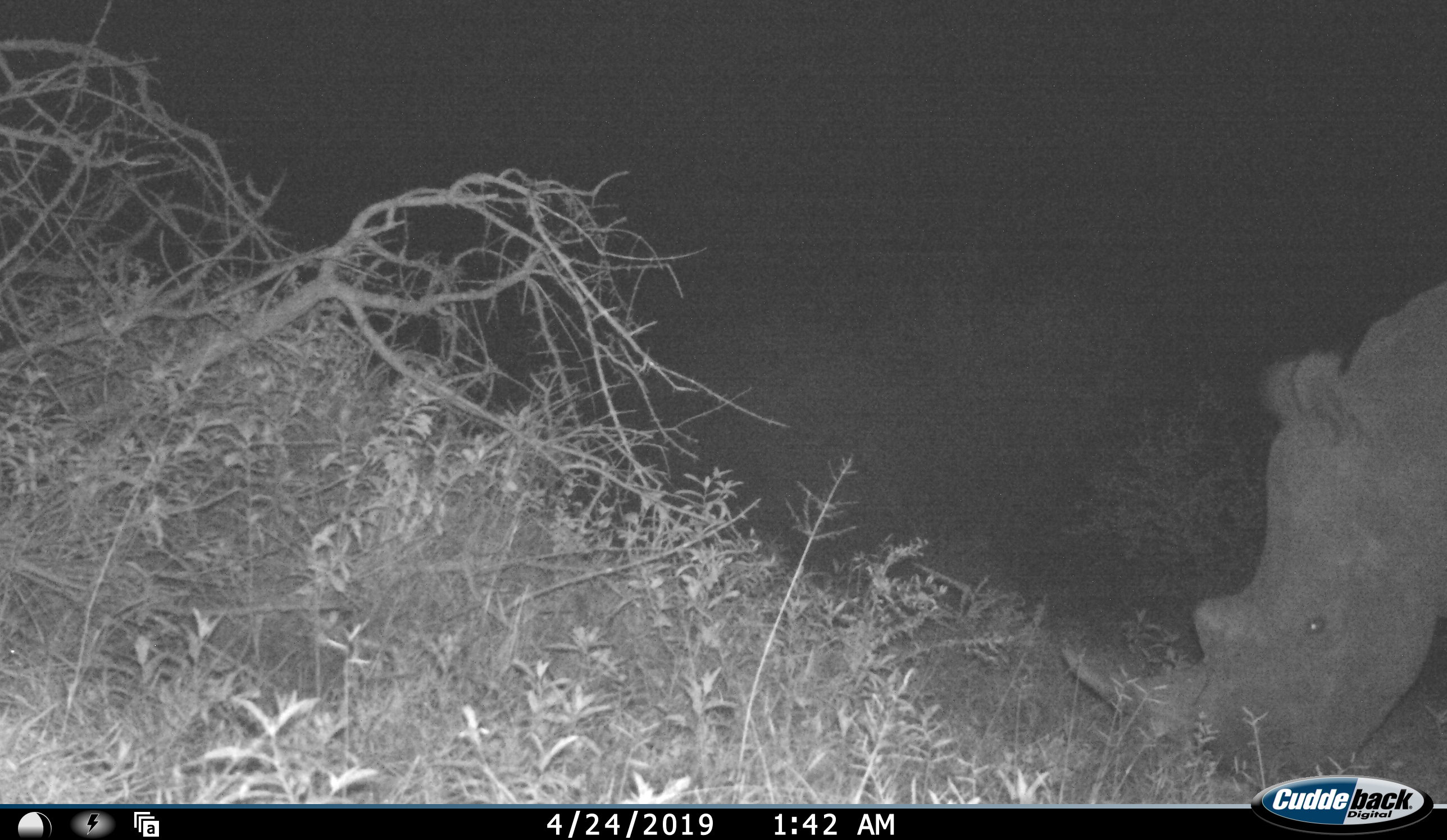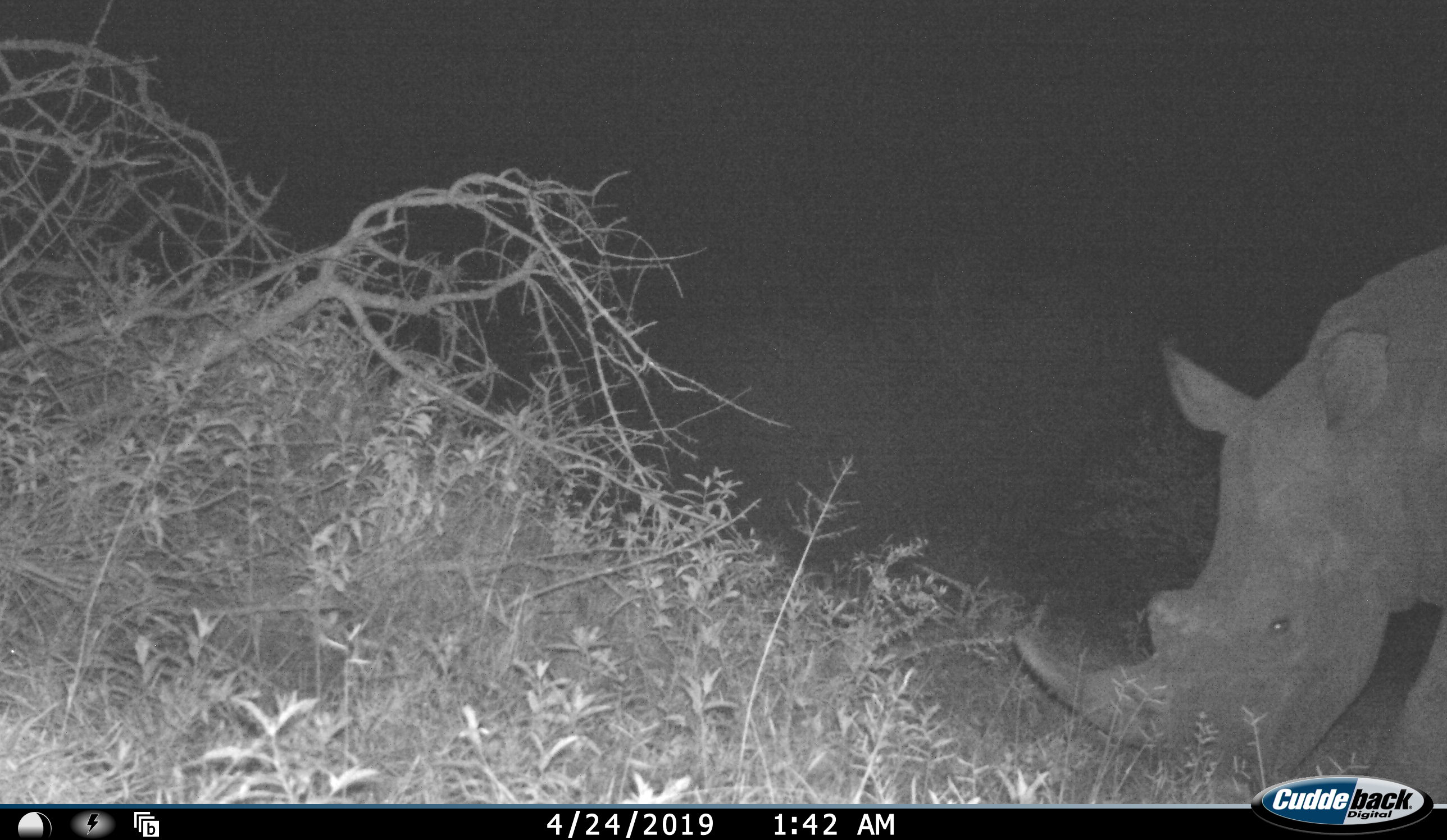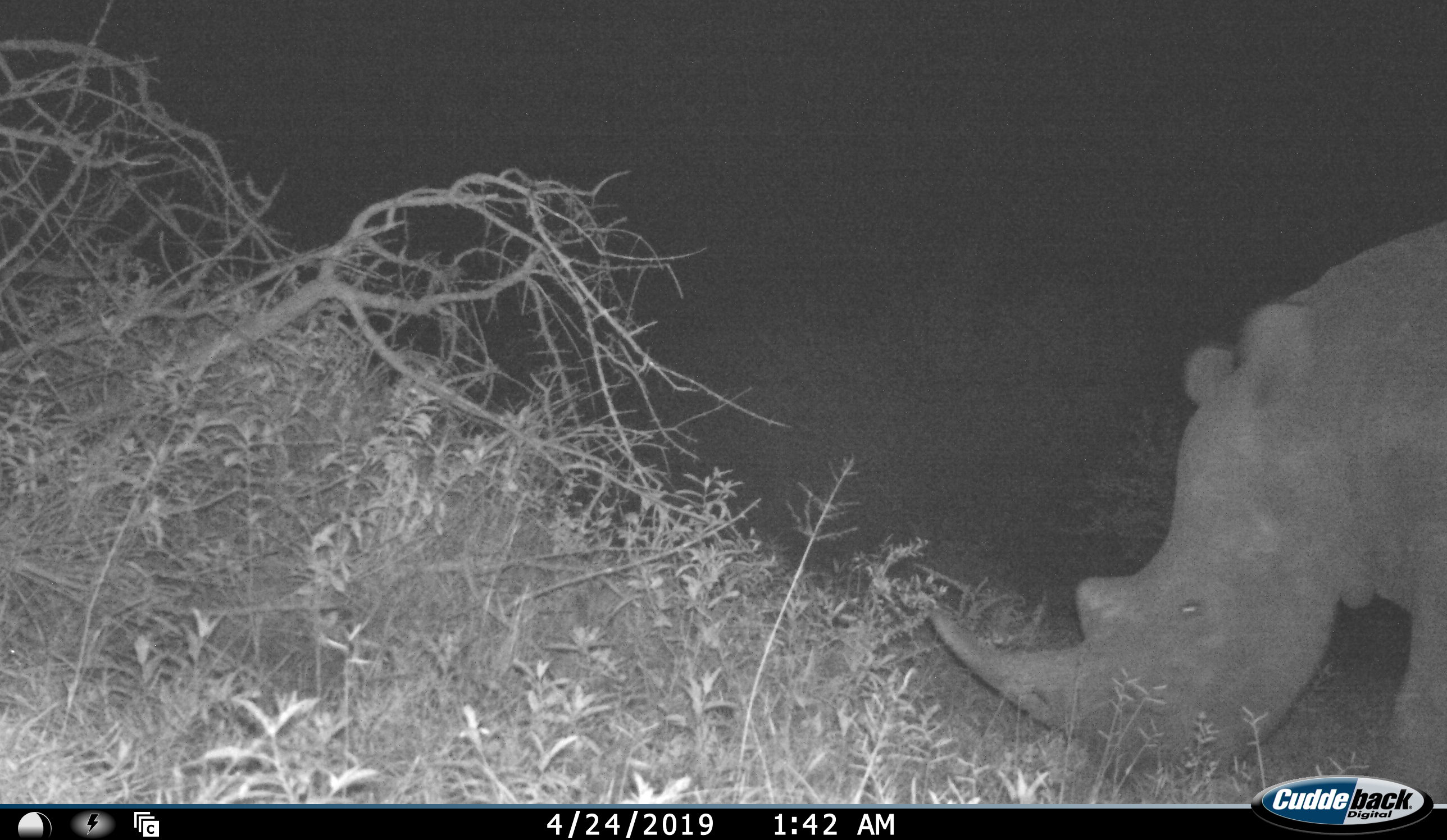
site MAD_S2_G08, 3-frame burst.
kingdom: Animalia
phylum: Chordata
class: Mammalia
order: Perissodactyla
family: Rhinocerotidae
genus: Diceros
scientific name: Diceros bicornis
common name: black rhinoceros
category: rhinocerosblack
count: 1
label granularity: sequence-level